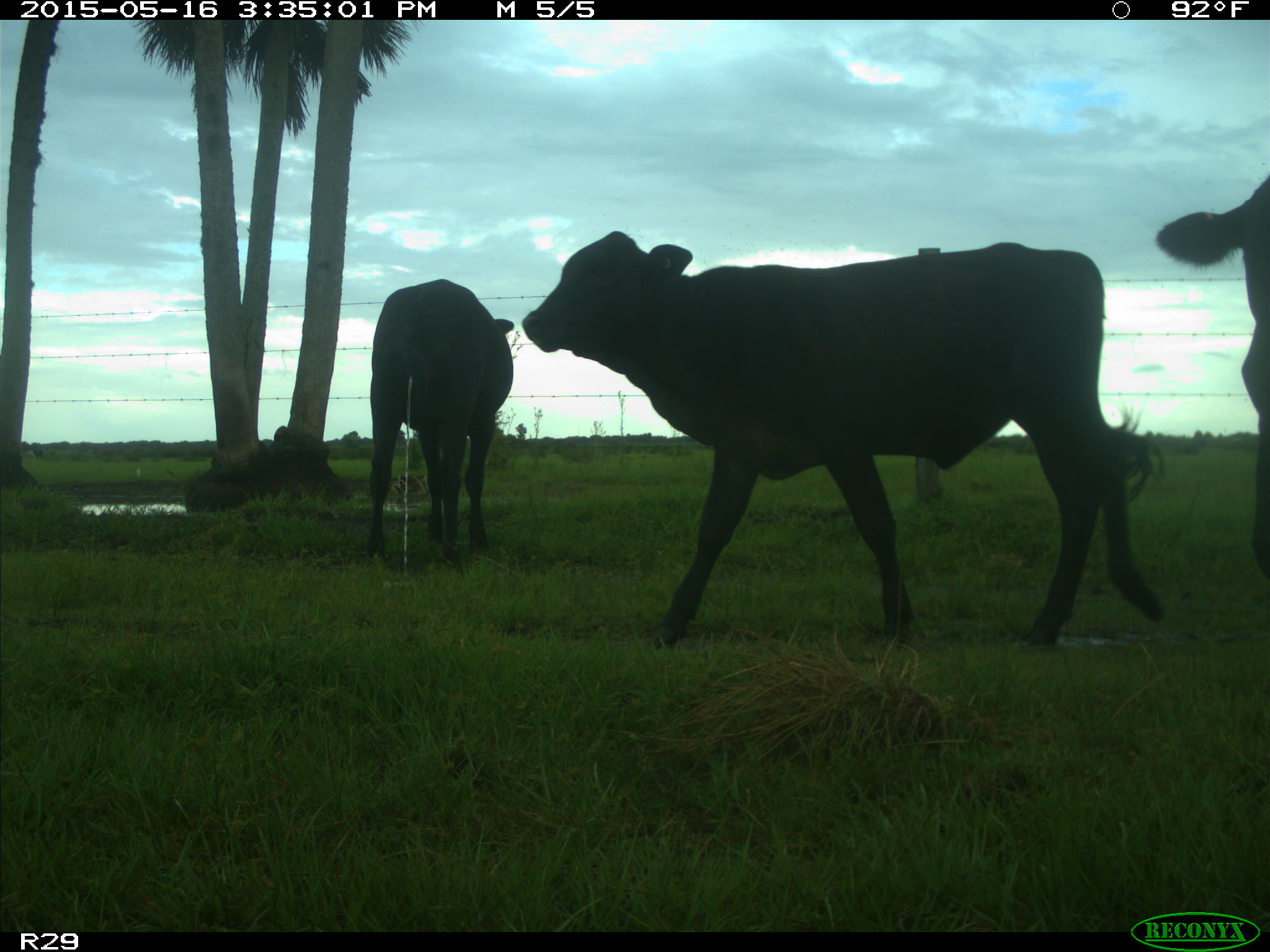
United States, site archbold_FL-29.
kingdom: Animalia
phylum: Chordata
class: Mammalia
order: Artiodactyla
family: Bovidae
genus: Bos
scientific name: Bos taurus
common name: domestic cow